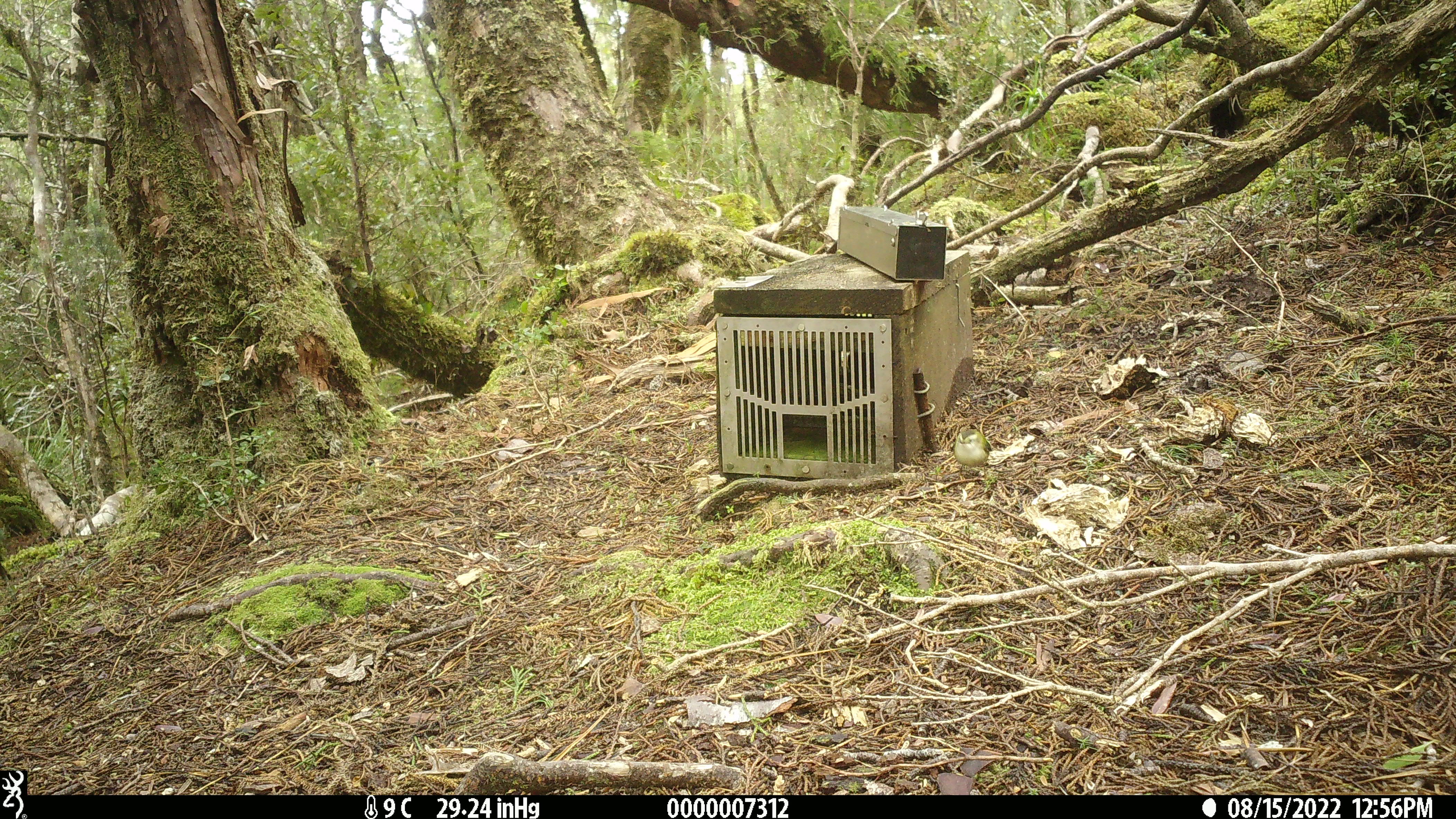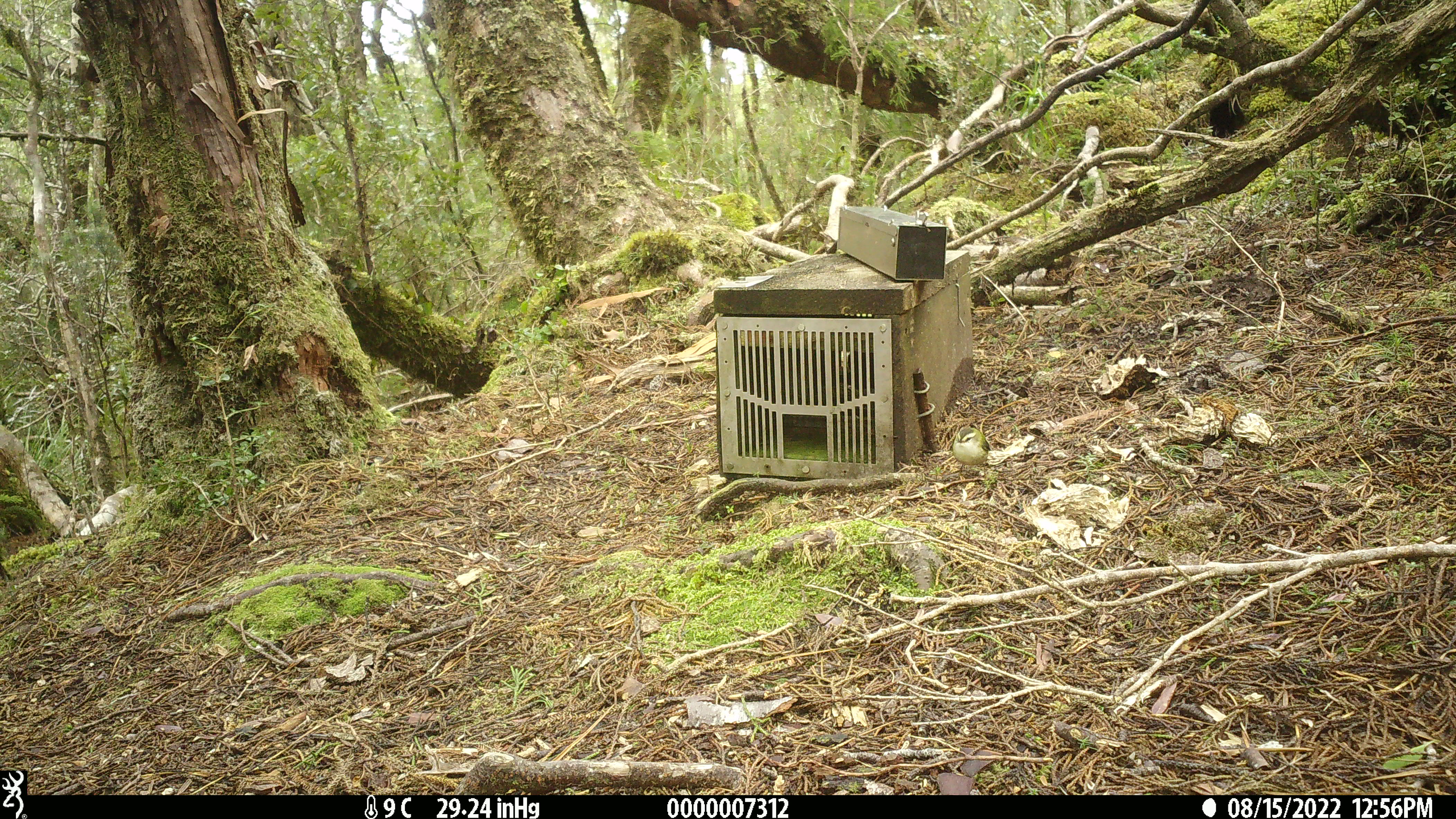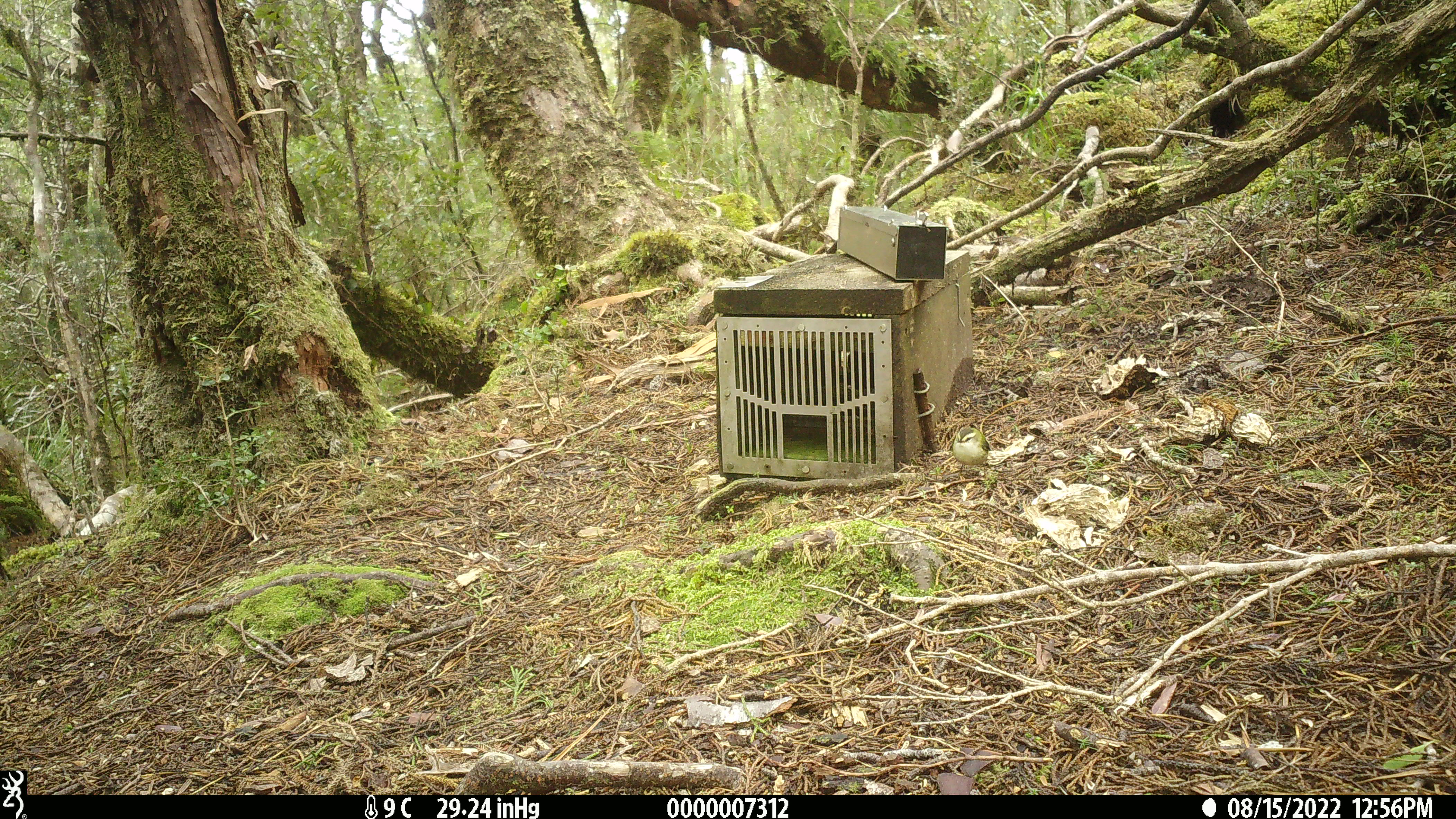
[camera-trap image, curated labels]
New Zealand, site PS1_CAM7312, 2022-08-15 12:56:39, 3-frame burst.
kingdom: Animalia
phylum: Chordata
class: Aves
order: Passeriformes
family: Acanthisittidae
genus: Acanthisitta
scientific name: Acanthisitta chloris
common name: rifleman